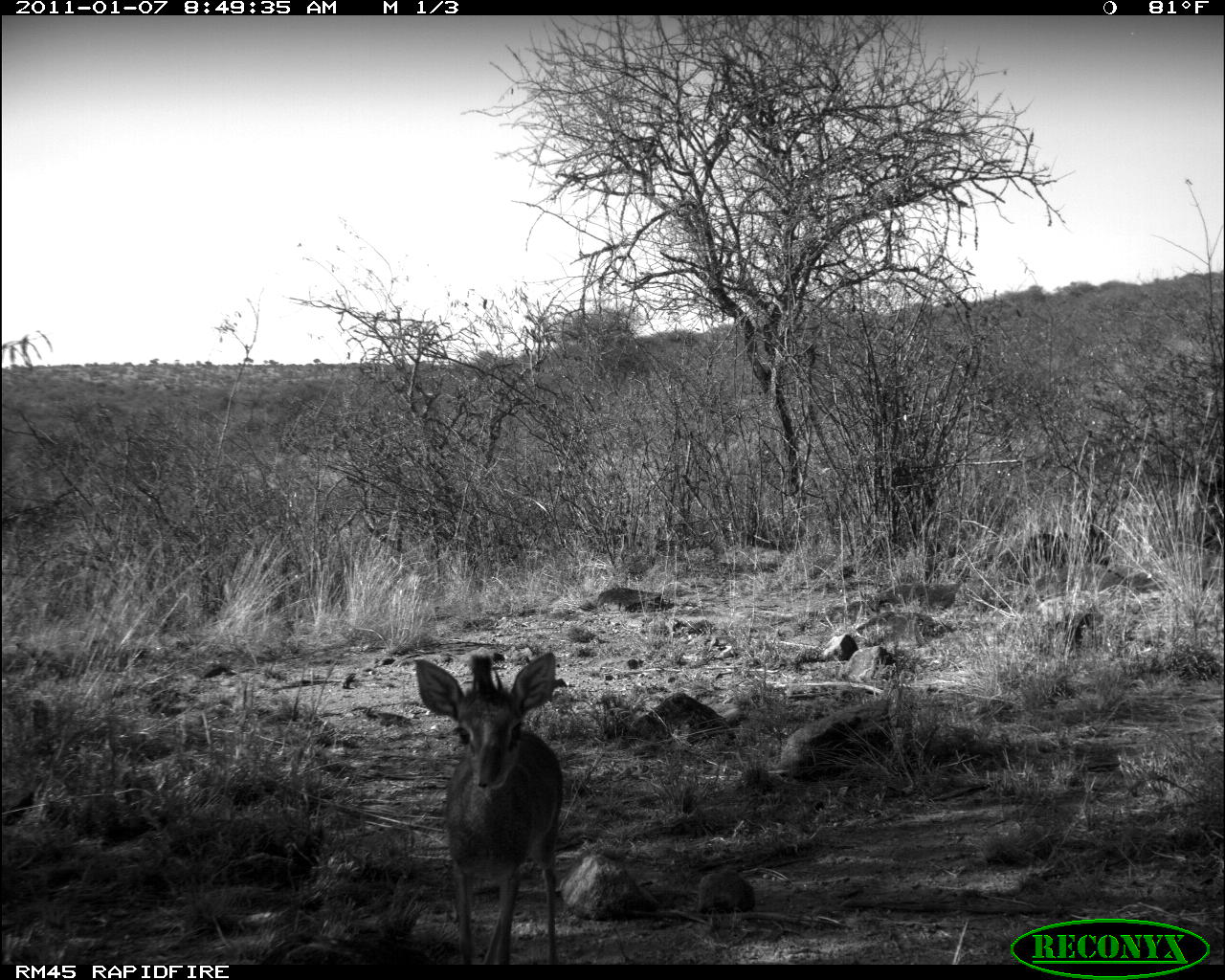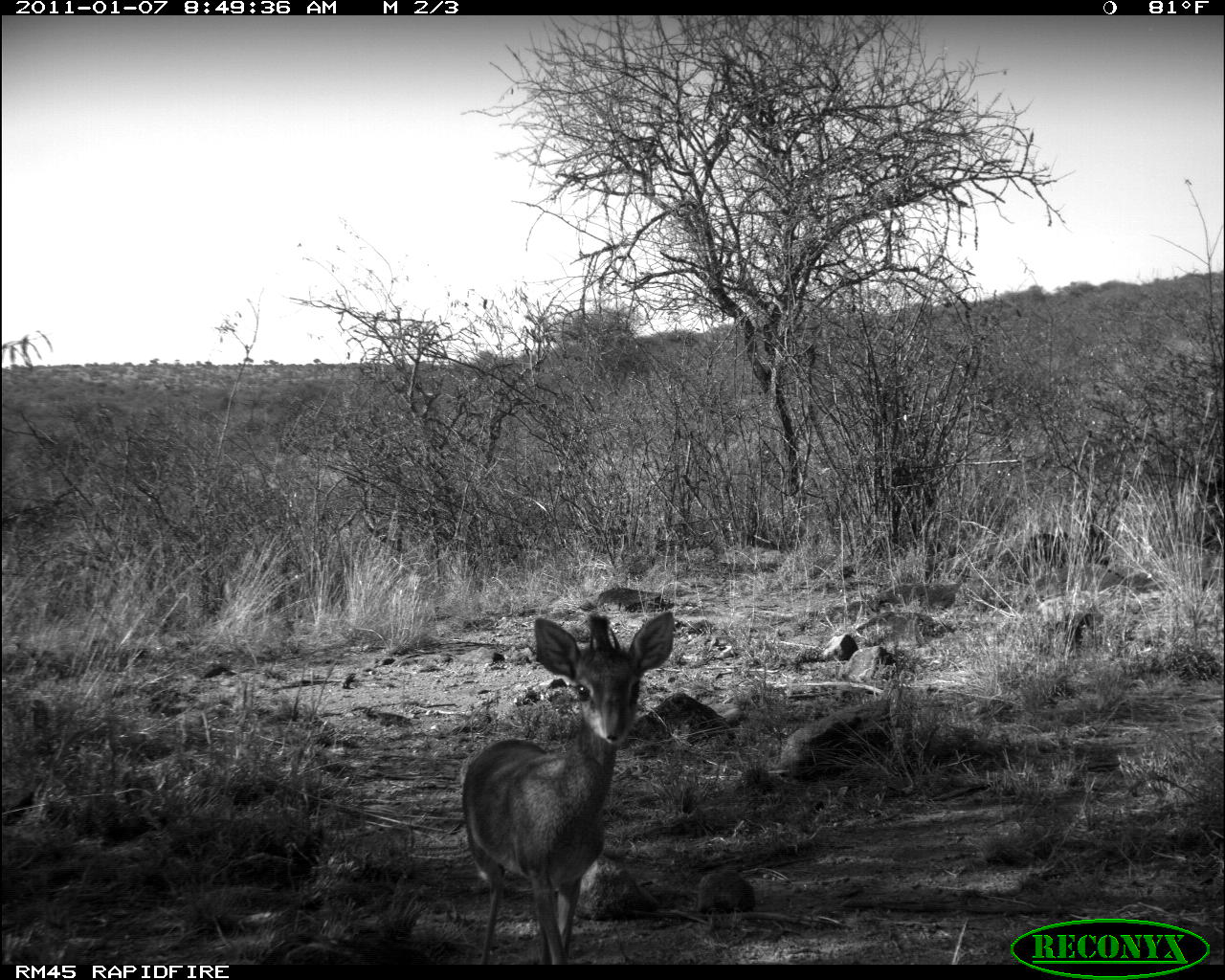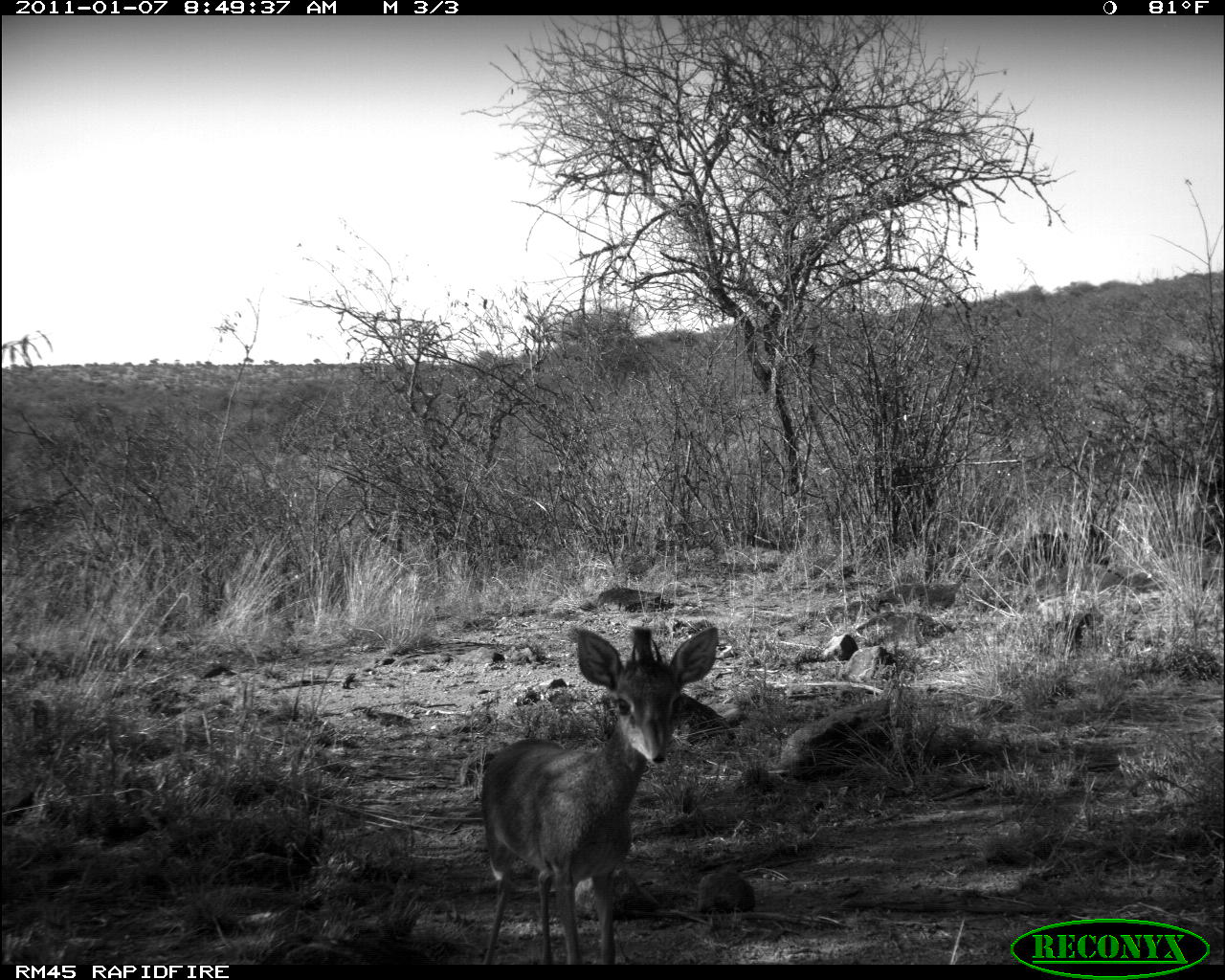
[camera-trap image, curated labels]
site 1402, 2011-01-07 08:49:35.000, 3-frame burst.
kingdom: Animalia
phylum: Chordata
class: Mammalia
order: Artiodactyla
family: Bovidae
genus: Madoqua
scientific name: Madoqua guentheri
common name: günther's dik-dik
Madoqua guentheri (günther's dik-dik), count 1.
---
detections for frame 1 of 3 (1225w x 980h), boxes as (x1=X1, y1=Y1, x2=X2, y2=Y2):
madoqua guentheri: (x1=413, y1=644, x2=563, y2=965)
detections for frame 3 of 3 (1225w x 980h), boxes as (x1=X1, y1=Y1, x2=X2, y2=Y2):
madoqua guentheri: (x1=476, y1=617, x2=719, y2=963)